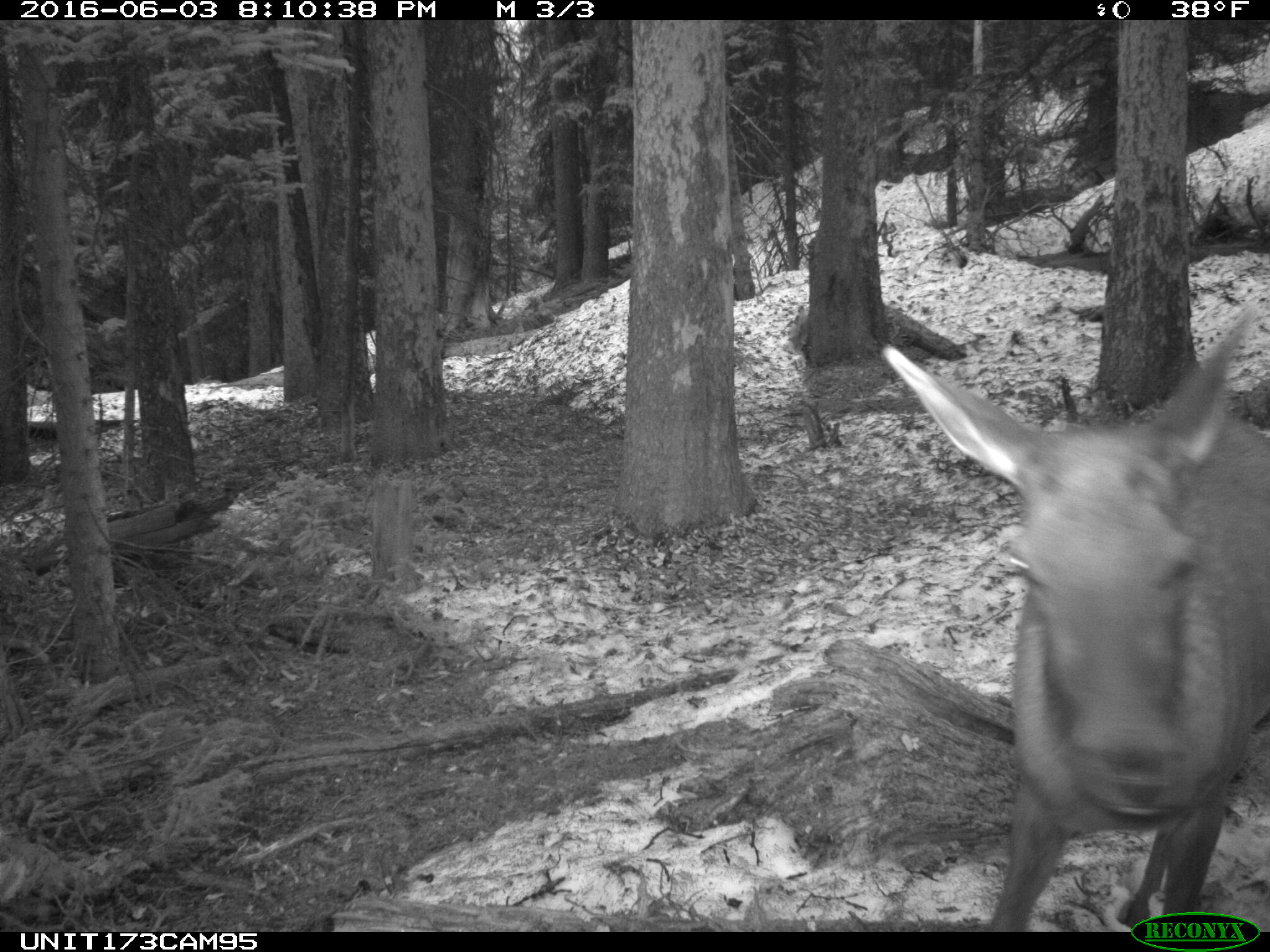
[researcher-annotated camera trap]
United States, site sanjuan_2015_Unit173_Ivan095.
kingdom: Animalia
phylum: Chordata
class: Mammalia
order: Artiodactyla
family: Cervidae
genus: Cervus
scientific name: Cervus elaphus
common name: red deer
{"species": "Cervus elaphus (red deer)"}